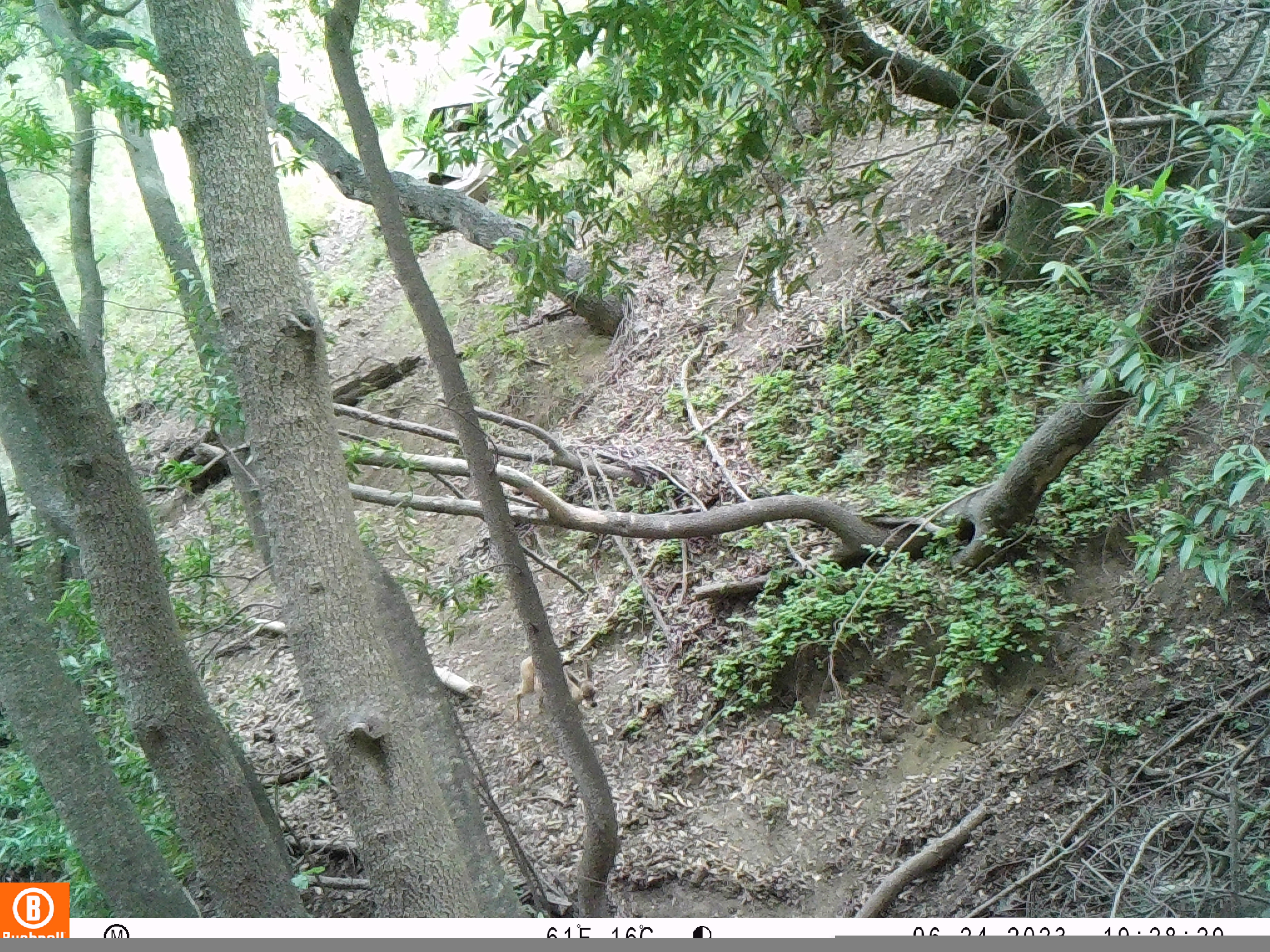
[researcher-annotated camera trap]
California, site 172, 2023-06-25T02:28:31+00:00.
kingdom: Animalia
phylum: Chordata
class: Mammalia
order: Artiodactyla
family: Cervidae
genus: Odocoileus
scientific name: Odocoileus hemionus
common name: mule deer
Mule deer (Odocoileus hemionus).